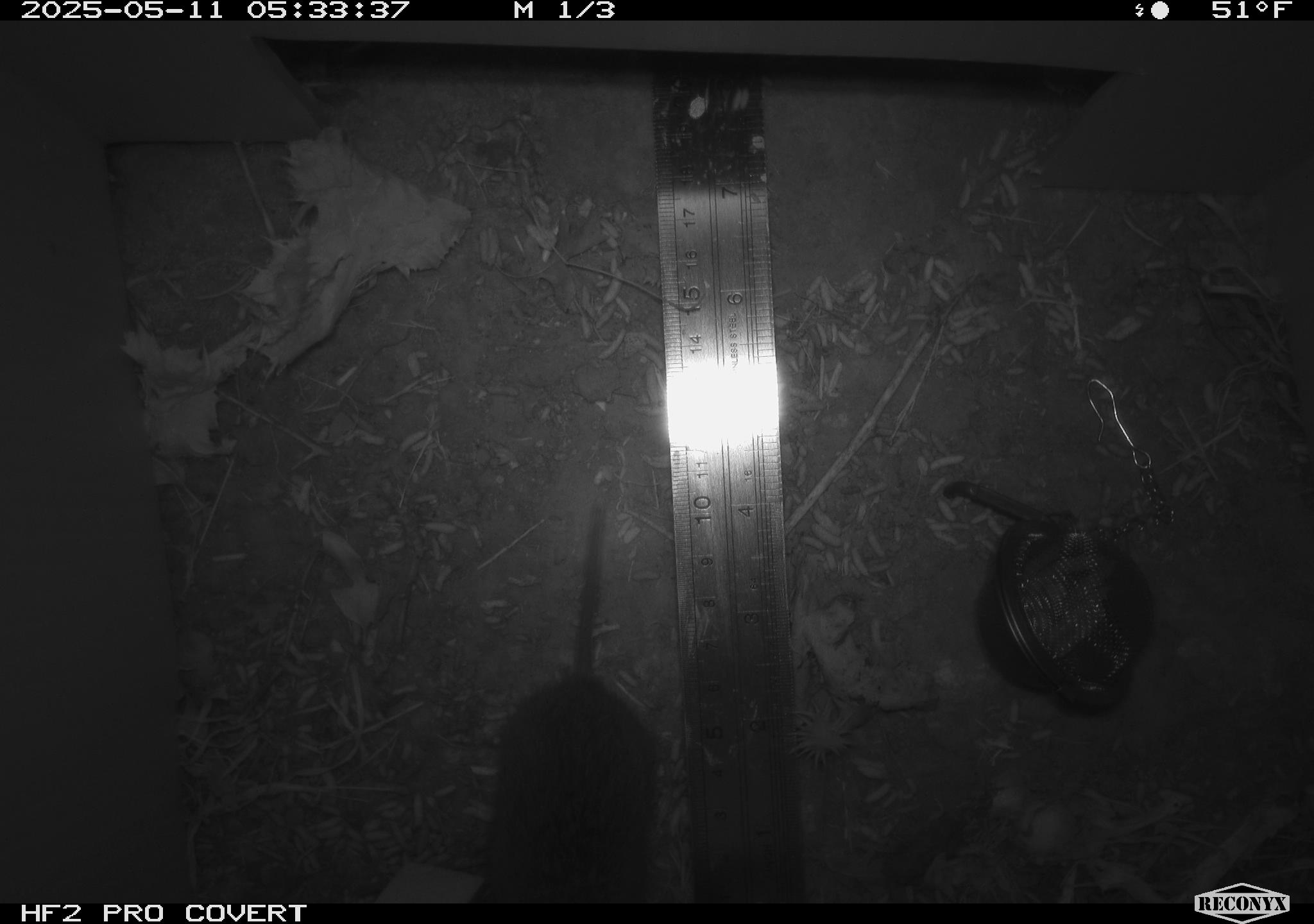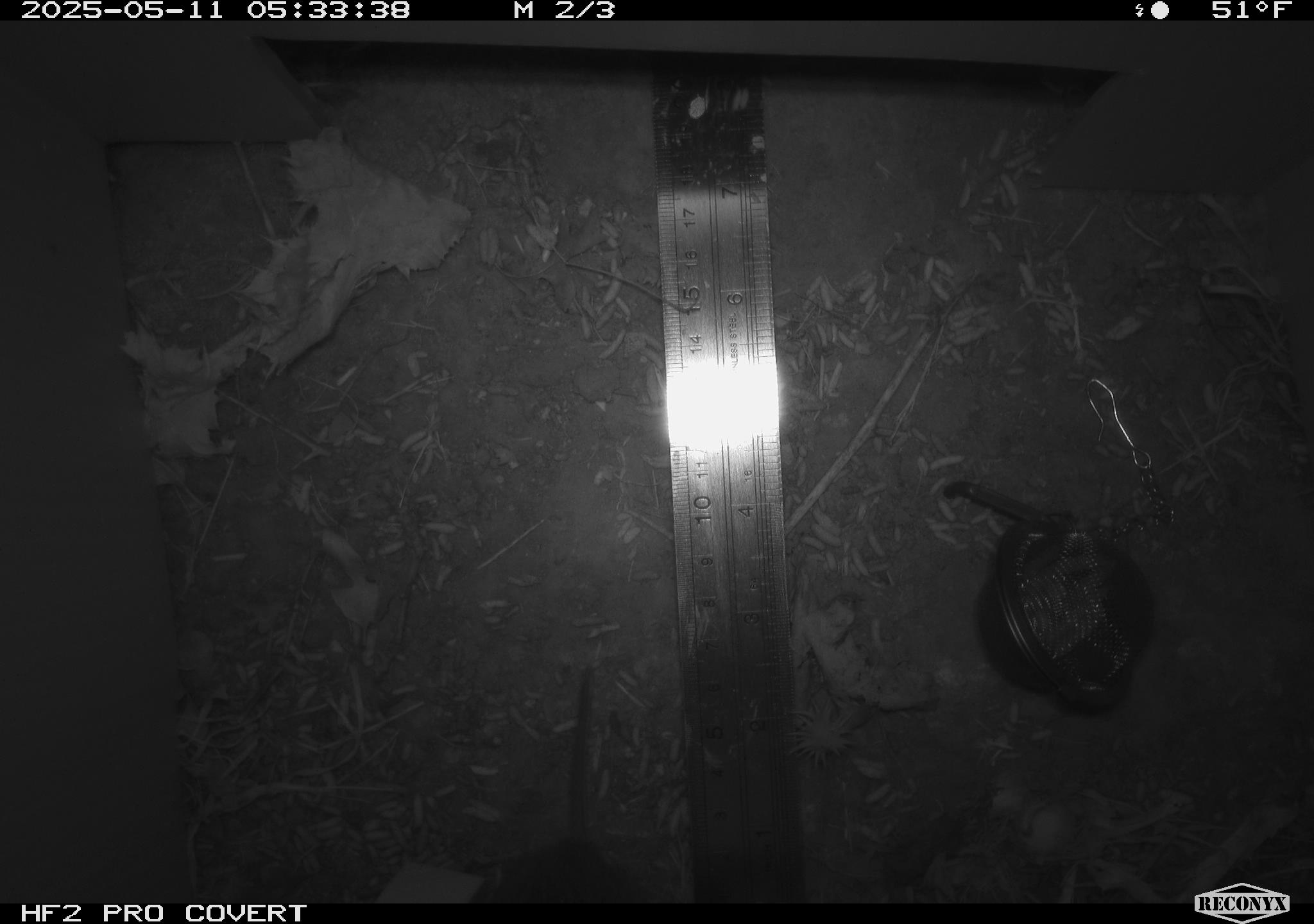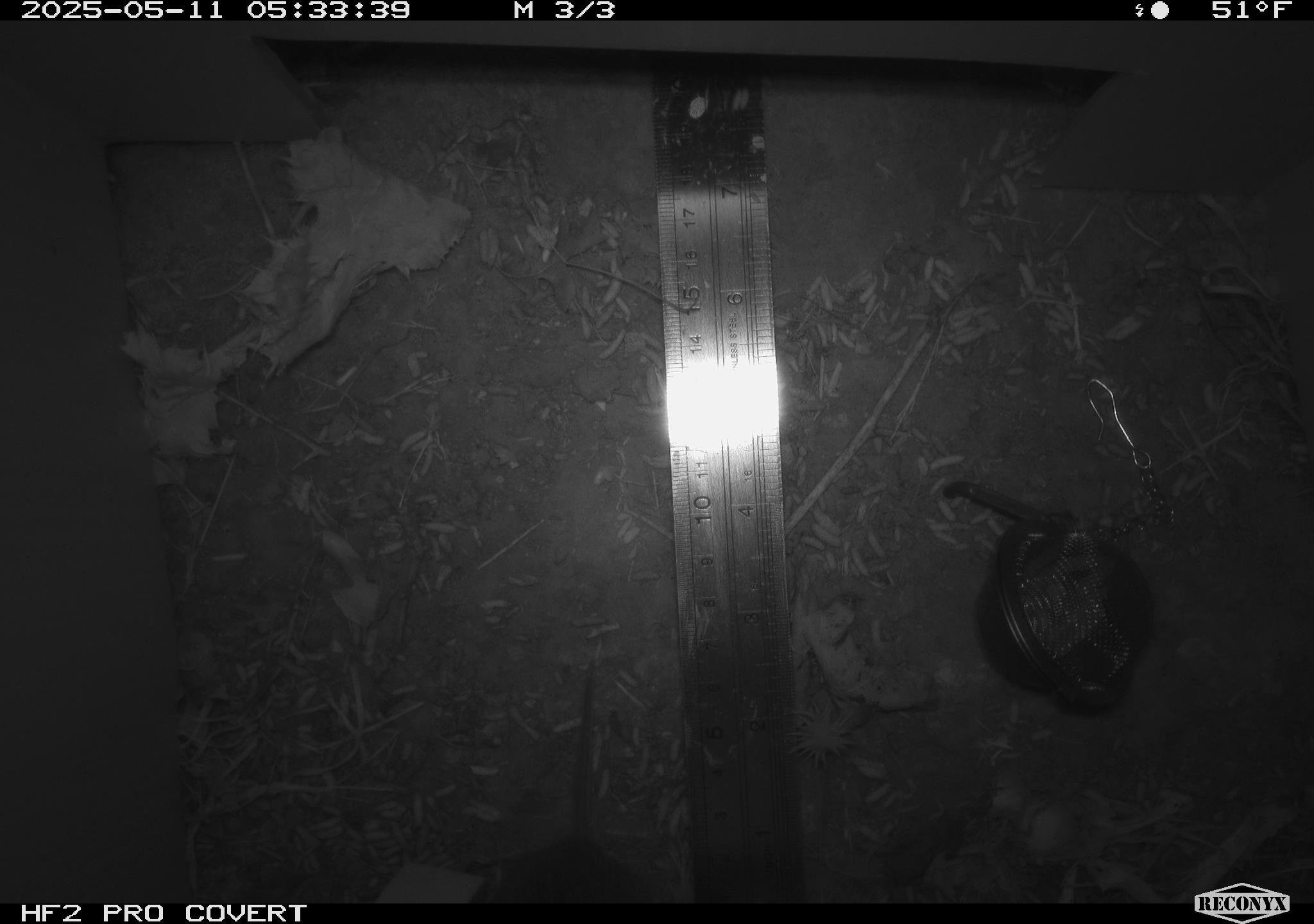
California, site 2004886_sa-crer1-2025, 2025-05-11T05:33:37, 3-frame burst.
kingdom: Animalia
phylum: Chordata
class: Mammalia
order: Rodentia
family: Cricetidae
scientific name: Arvicolinae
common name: voles, lemmings, and muskrats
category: arvicolinae subfamily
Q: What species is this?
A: Arvicolinae subfamily (voles, lemmings, and muskrats) (Arvicolinae).